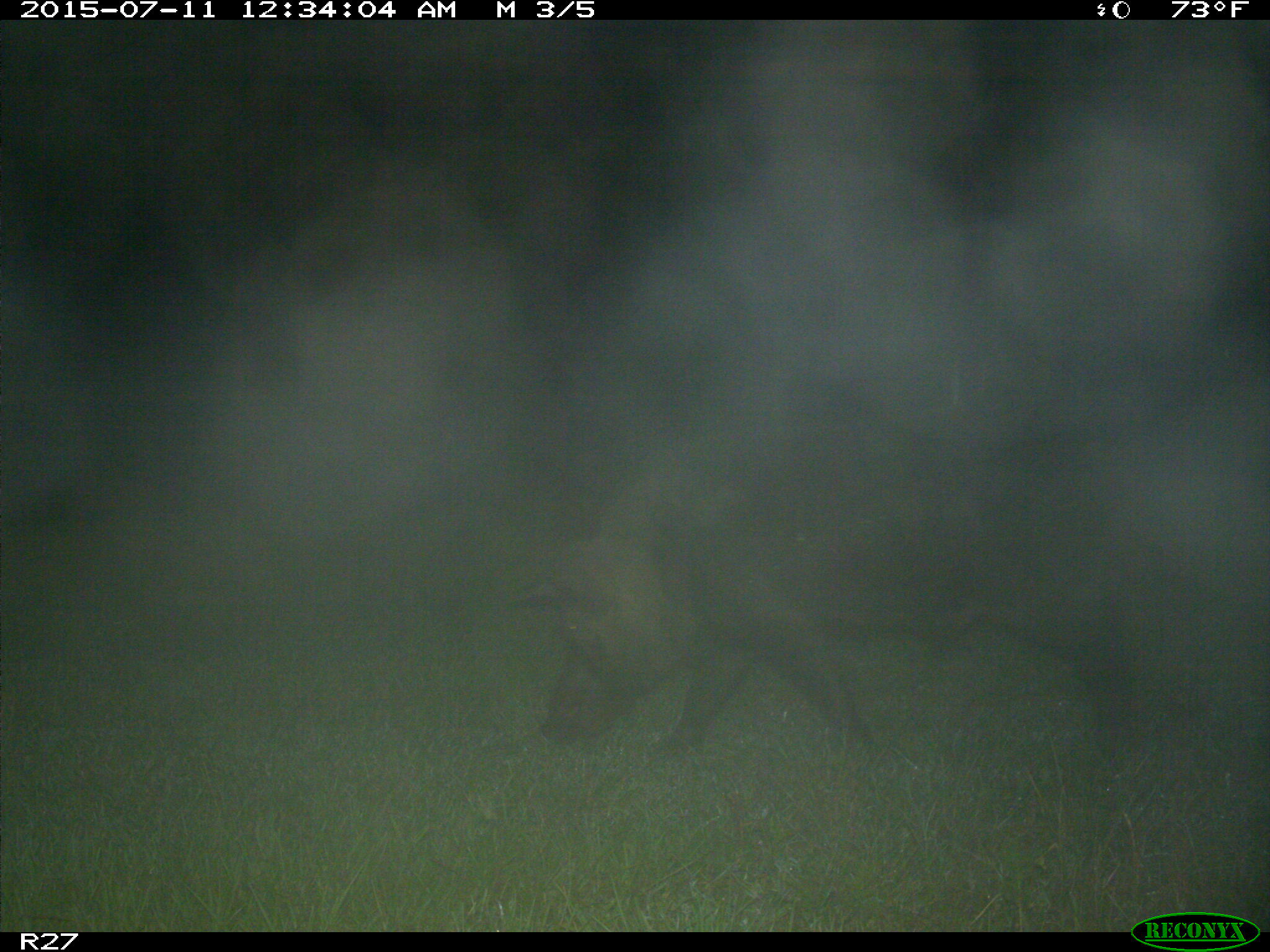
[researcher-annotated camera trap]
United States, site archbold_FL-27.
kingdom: Animalia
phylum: Chordata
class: Mammalia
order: Artiodactyla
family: Suidae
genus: Sus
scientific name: Sus scrofa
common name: wild boar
Sus scrofa (wild boar).